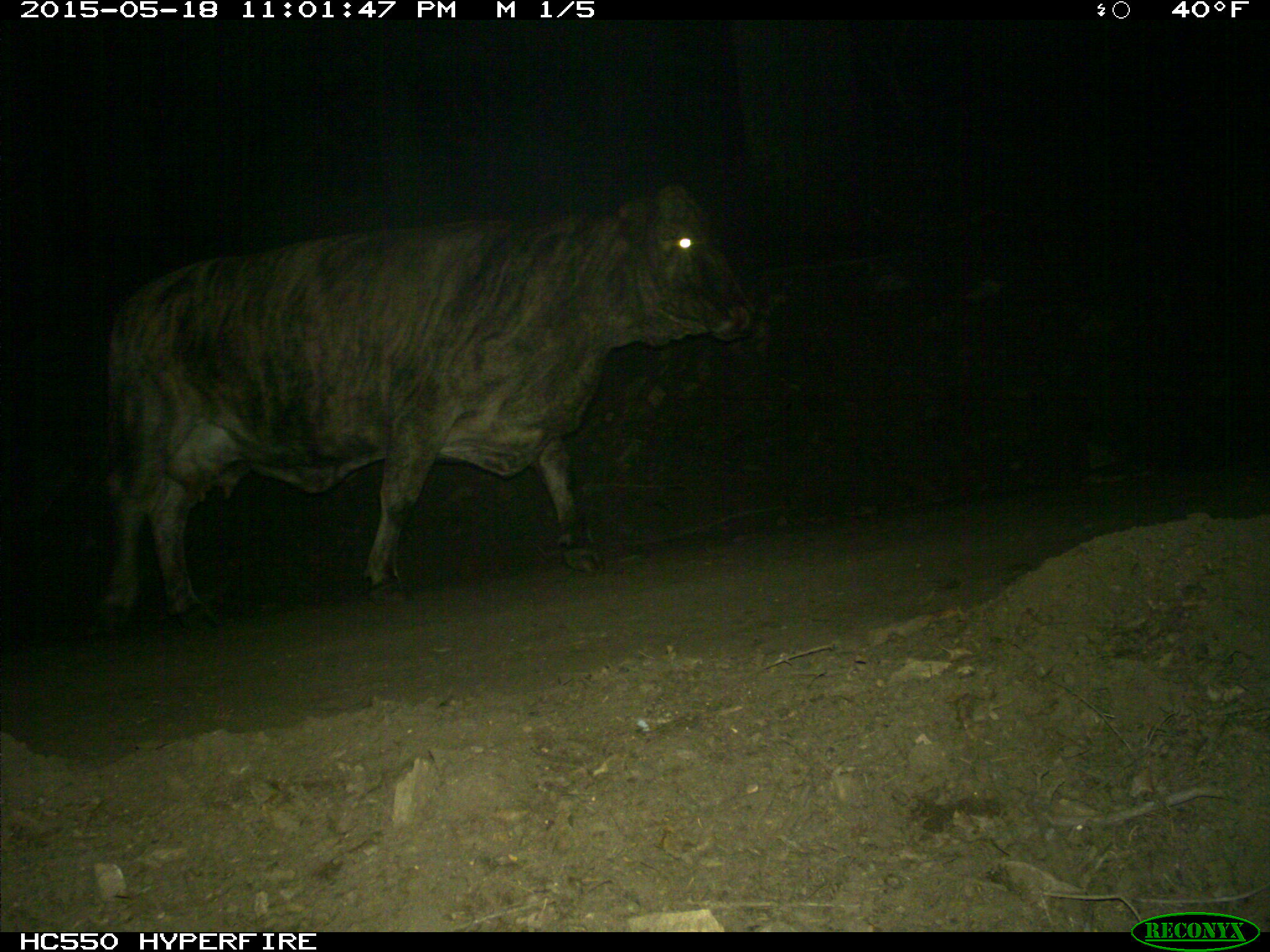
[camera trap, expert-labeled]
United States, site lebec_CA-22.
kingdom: Animalia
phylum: Chordata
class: Mammalia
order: Artiodactyla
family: Bovidae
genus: Bos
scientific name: Bos taurus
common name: domestic cow